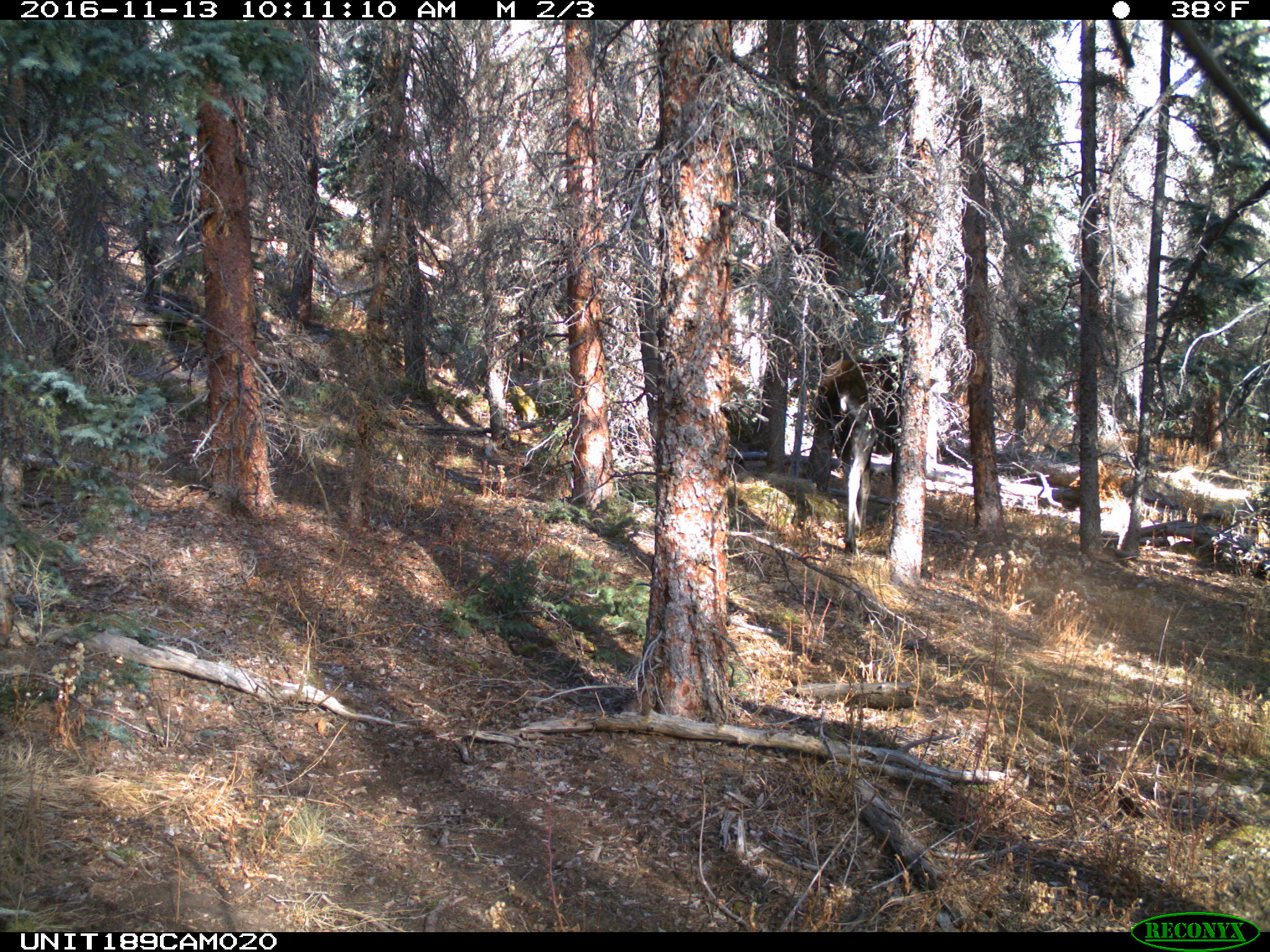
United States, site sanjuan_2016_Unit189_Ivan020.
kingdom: Animalia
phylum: Chordata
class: Mammalia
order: Artiodactyla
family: Cervidae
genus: Alces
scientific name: Alces alces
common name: moose